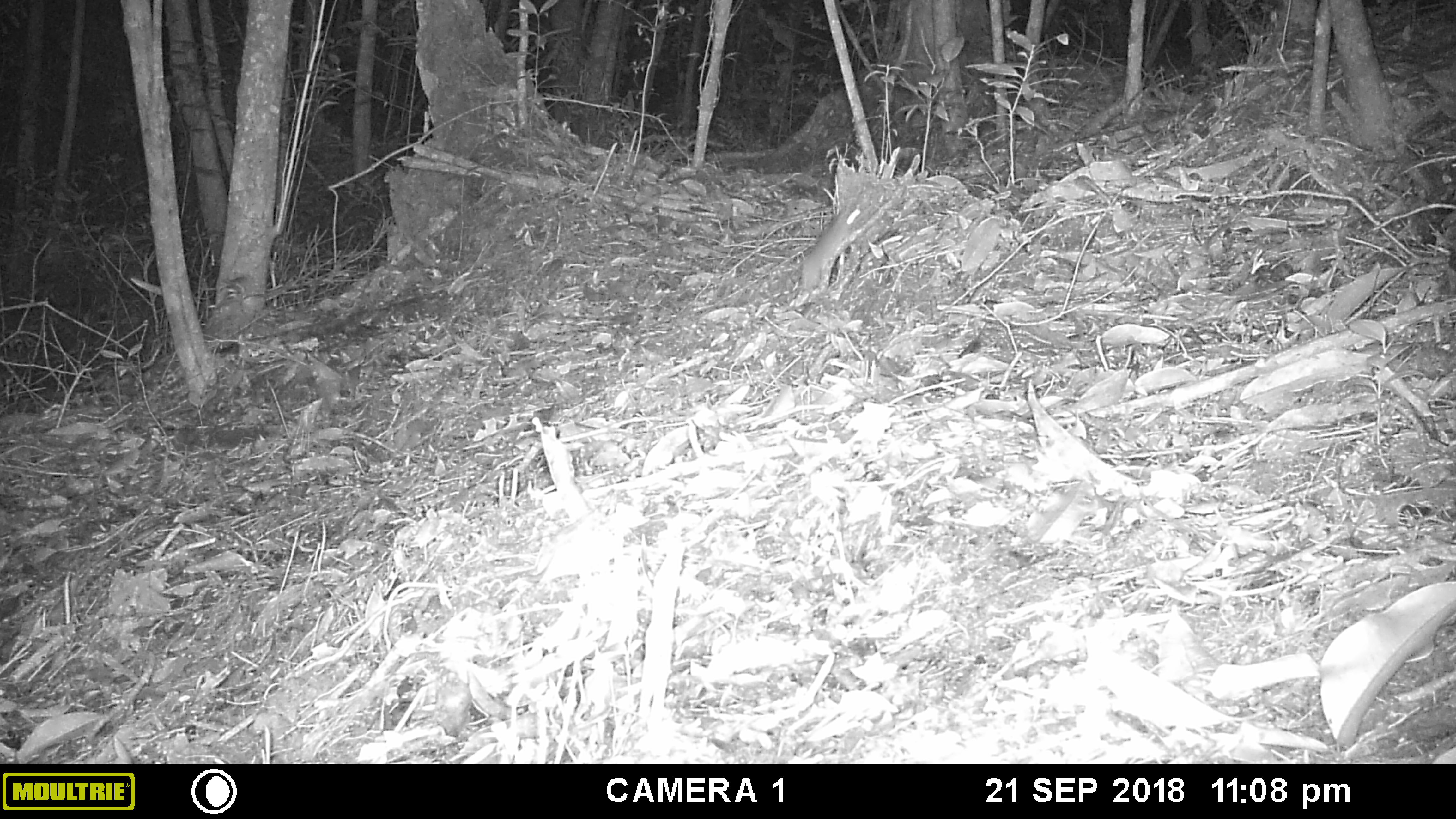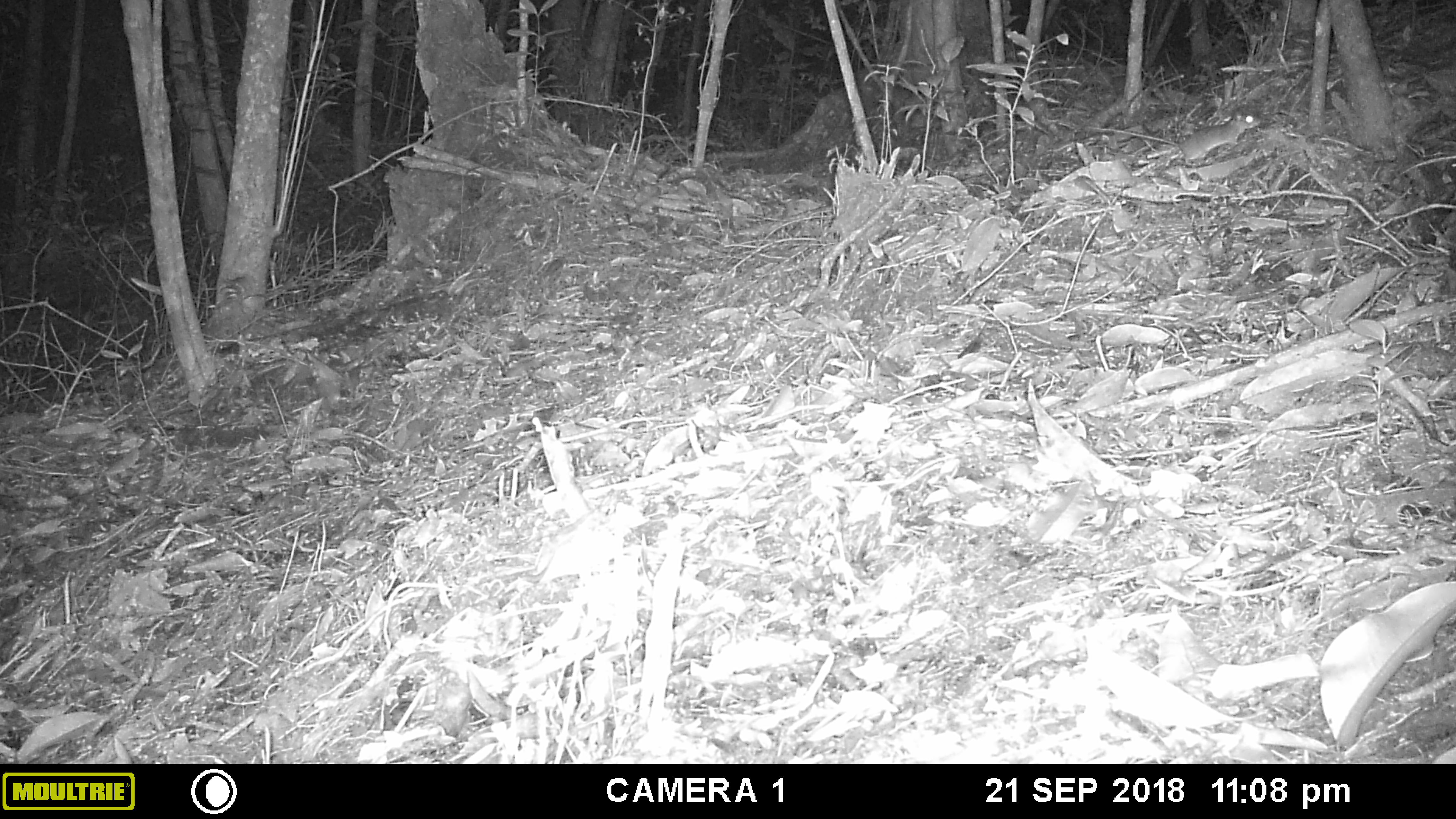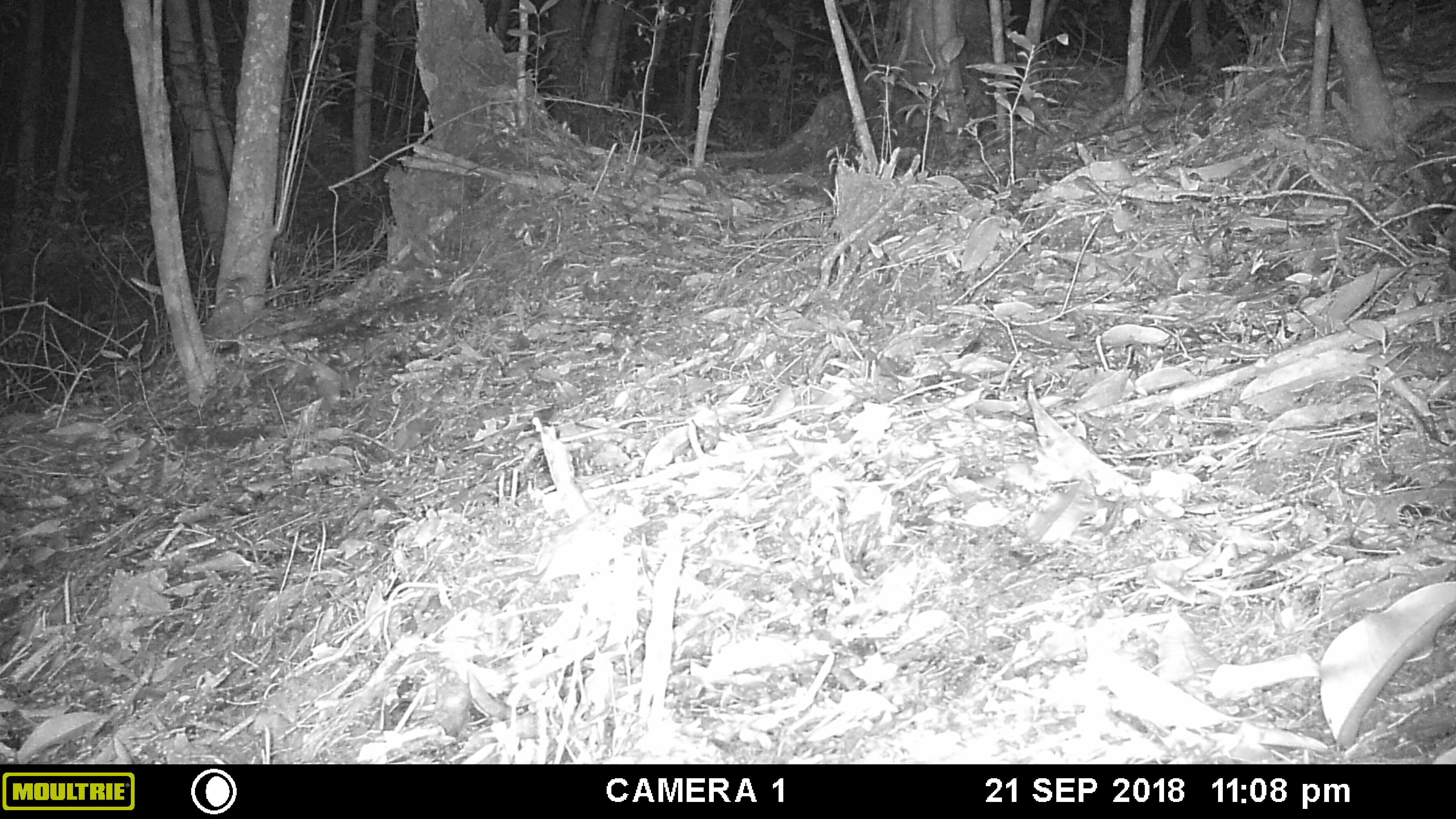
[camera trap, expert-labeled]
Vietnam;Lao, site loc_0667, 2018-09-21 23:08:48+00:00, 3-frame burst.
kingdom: Animalia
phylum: Chordata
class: Mammalia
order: Rodentia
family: Muridae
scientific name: Muridae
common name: old-world mice and rats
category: unidentified murid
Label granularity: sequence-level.